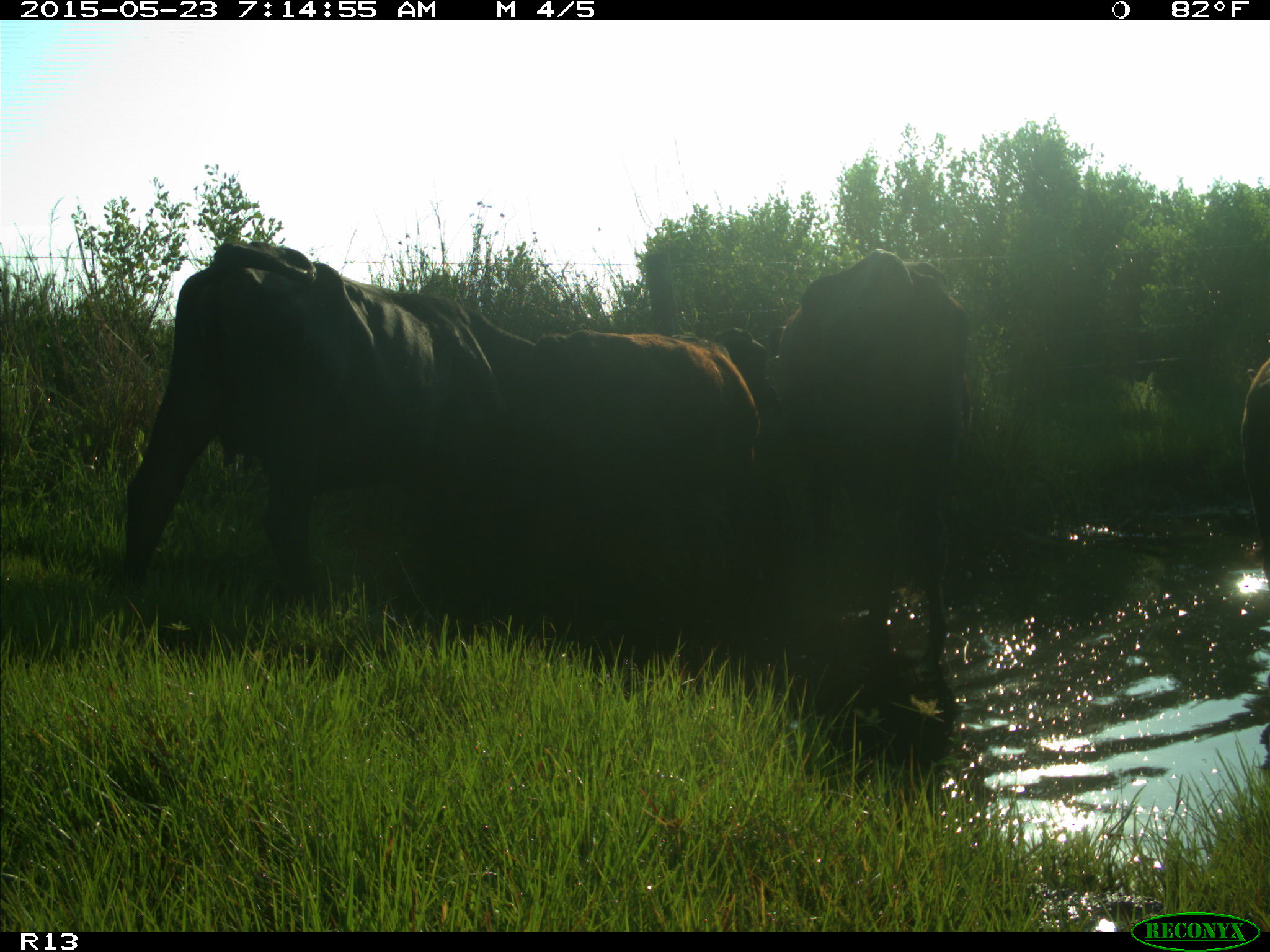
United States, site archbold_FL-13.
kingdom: Animalia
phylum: Chordata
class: Mammalia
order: Artiodactyla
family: Bovidae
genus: Bos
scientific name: Bos taurus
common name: domestic cow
Bos taurus (domestic cow).